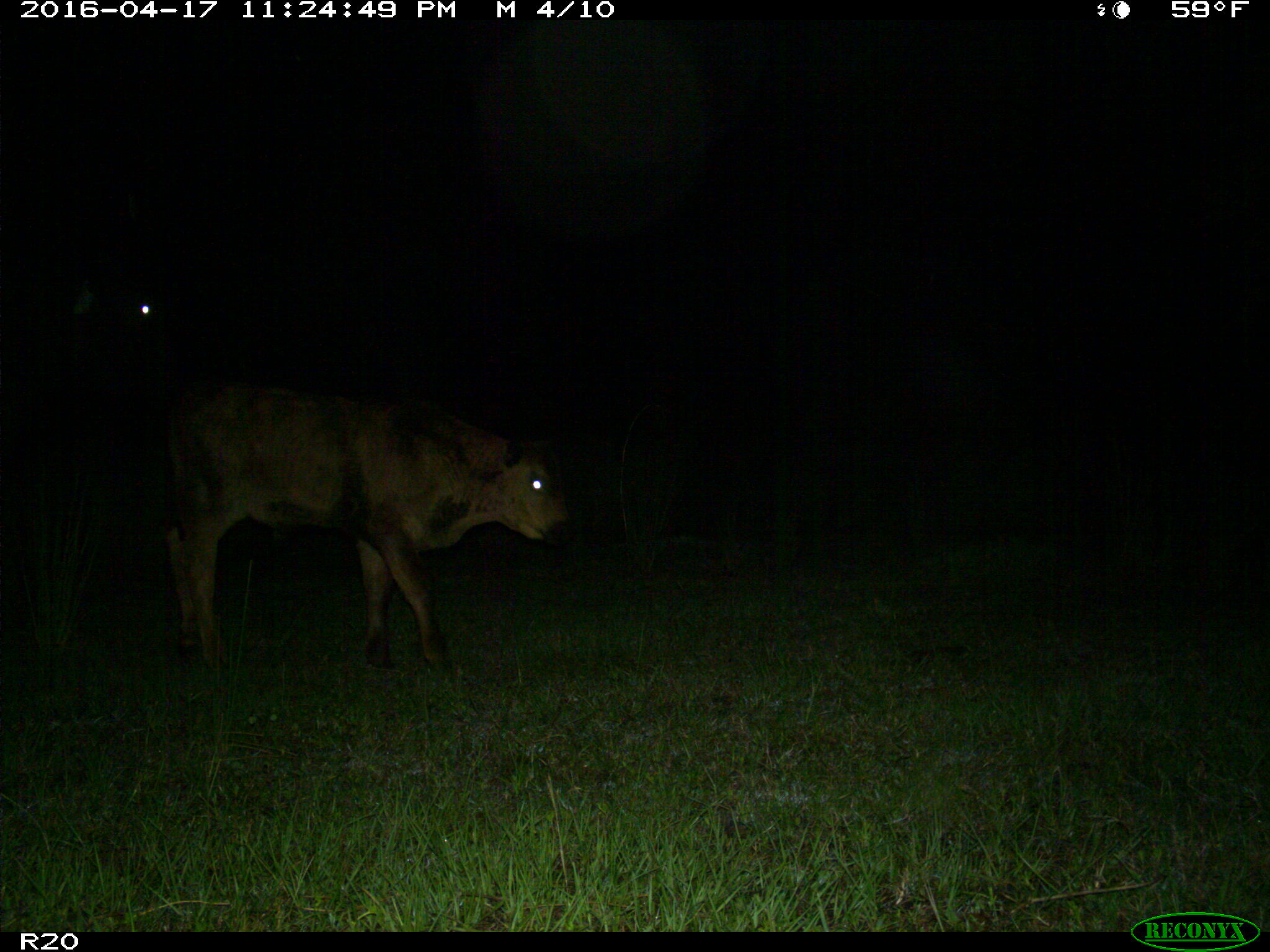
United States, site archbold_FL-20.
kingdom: Animalia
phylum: Chordata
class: Mammalia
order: Artiodactyla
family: Bovidae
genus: Bos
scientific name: Bos taurus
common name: domestic cow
Bos taurus (domestic cow).